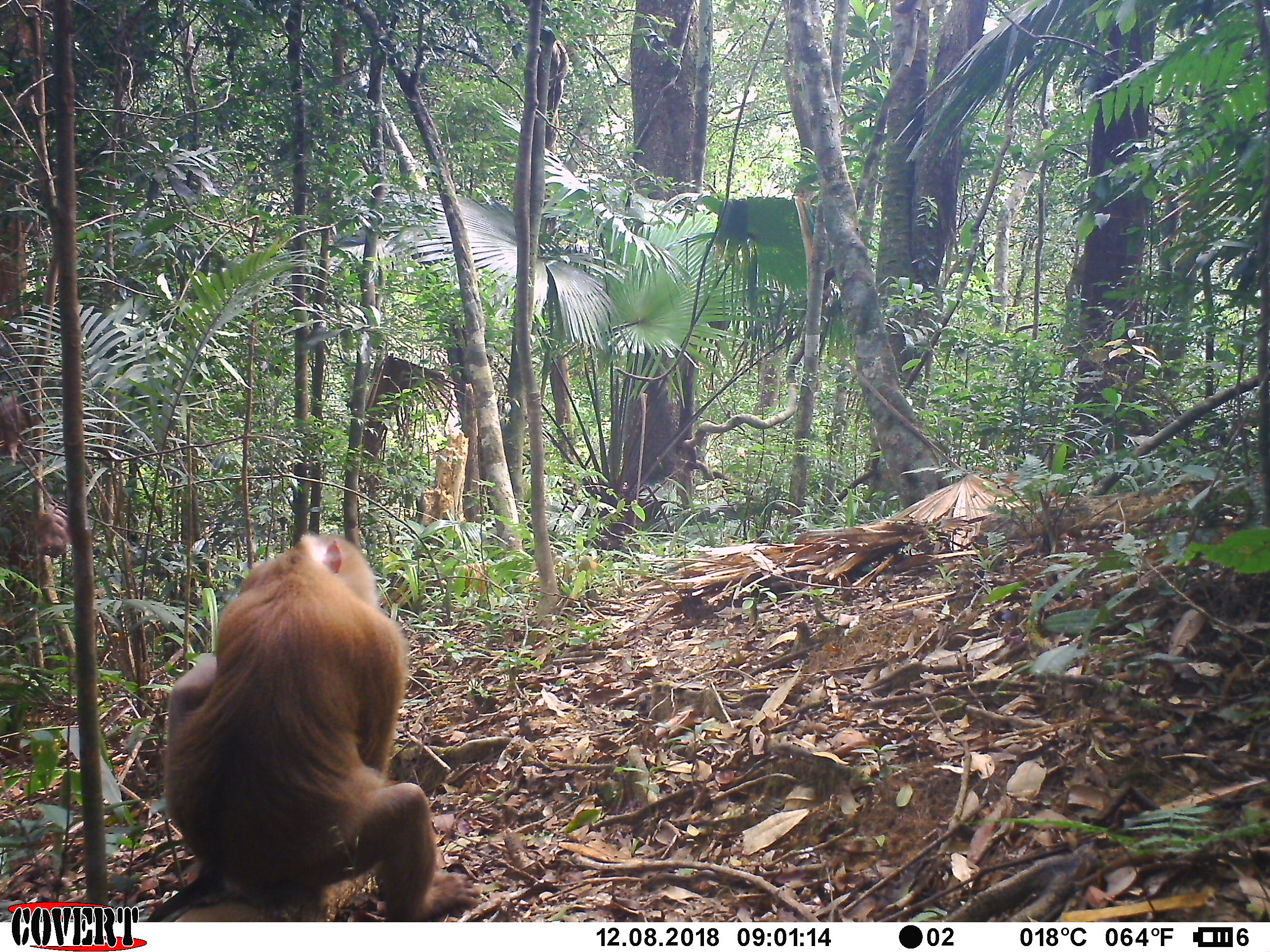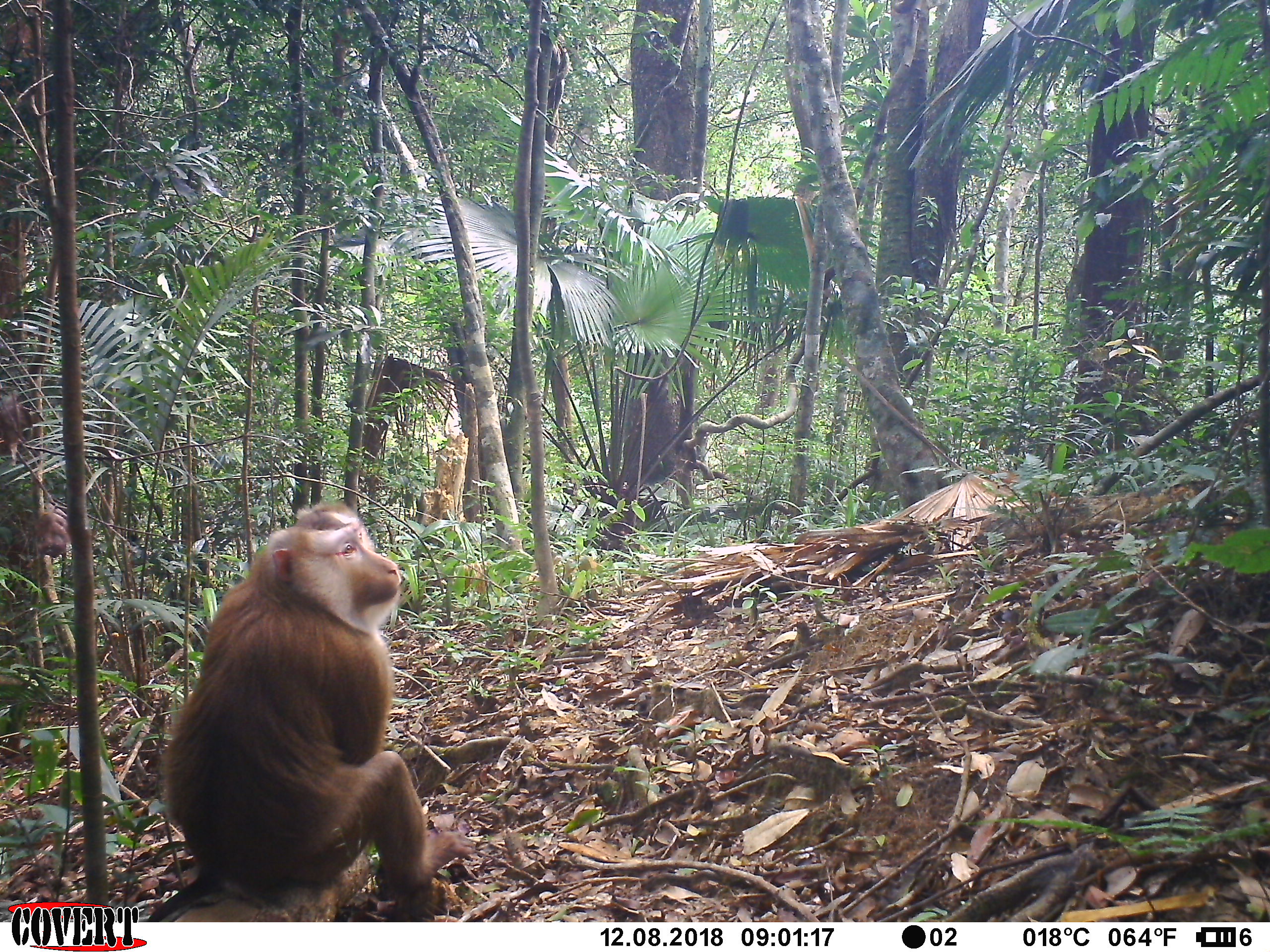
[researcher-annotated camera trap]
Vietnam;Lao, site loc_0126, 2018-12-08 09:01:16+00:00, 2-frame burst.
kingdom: Animalia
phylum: Chordata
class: Mammalia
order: Primates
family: Cercopithecidae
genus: Macaca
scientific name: Macaca nemestrina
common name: pig-tailed macaque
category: pig tailed macaque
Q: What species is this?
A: Pig tailed macaque (pig-tailed macaque) (Macaca nemestrina).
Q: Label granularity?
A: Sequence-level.